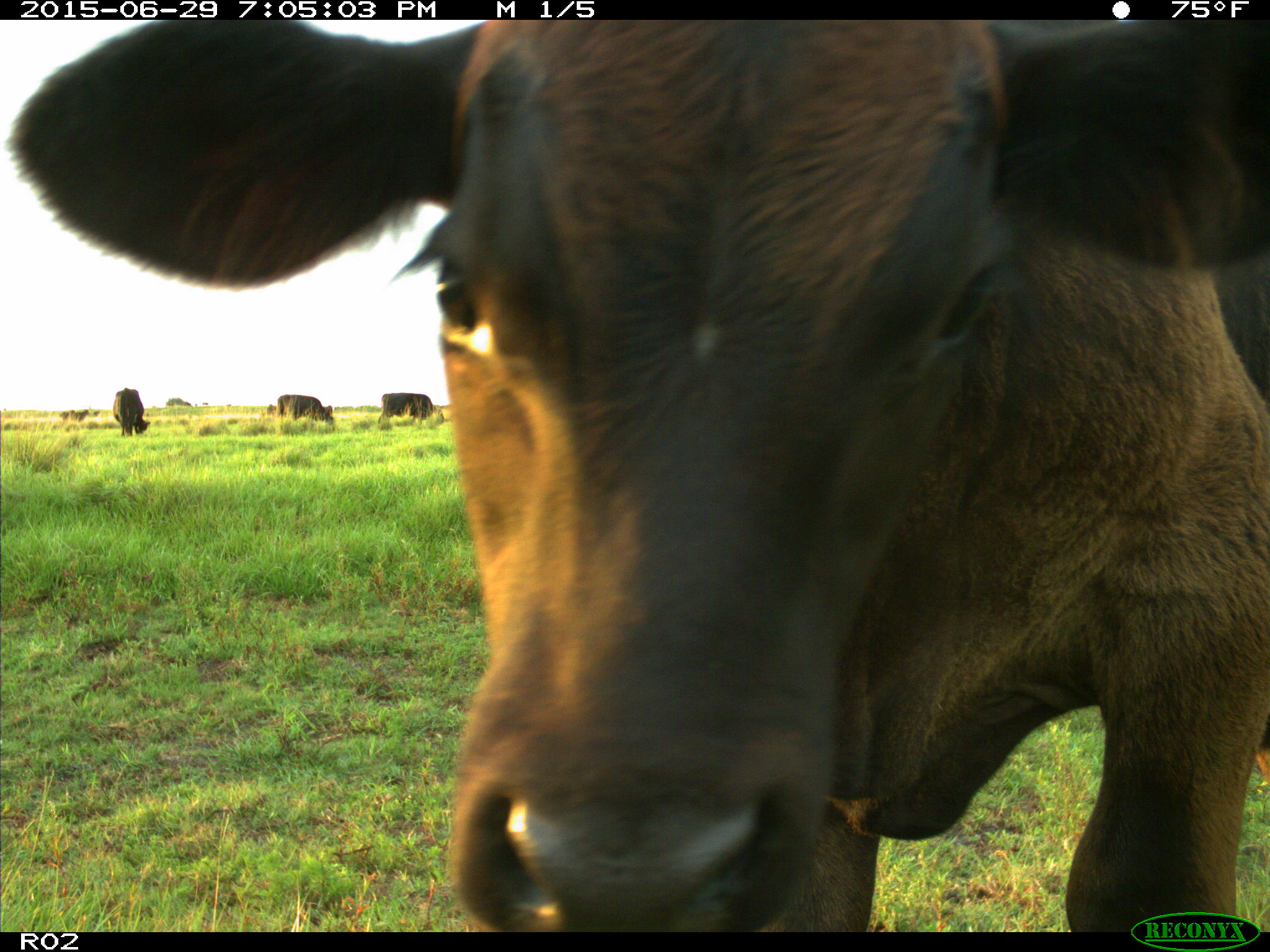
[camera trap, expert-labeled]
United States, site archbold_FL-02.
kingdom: Animalia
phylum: Chordata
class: Mammalia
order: Artiodactyla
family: Bovidae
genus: Bos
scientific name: Bos taurus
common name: domestic cow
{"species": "Bos taurus (domestic cow)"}